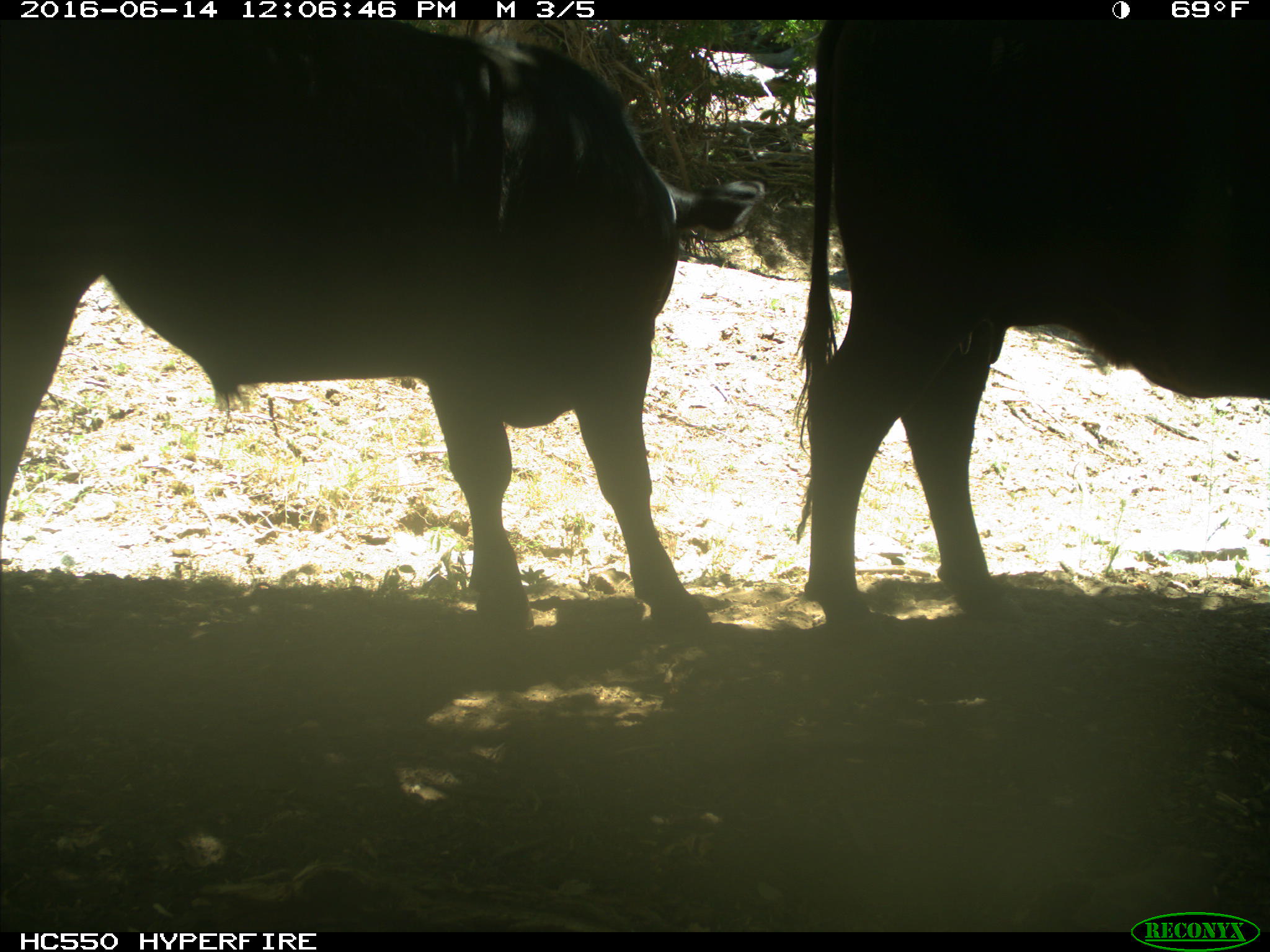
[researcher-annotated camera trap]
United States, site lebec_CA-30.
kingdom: Animalia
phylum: Chordata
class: Mammalia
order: Artiodactyla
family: Bovidae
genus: Bos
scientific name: Bos taurus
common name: domestic cow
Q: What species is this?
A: Bos taurus (domestic cow).